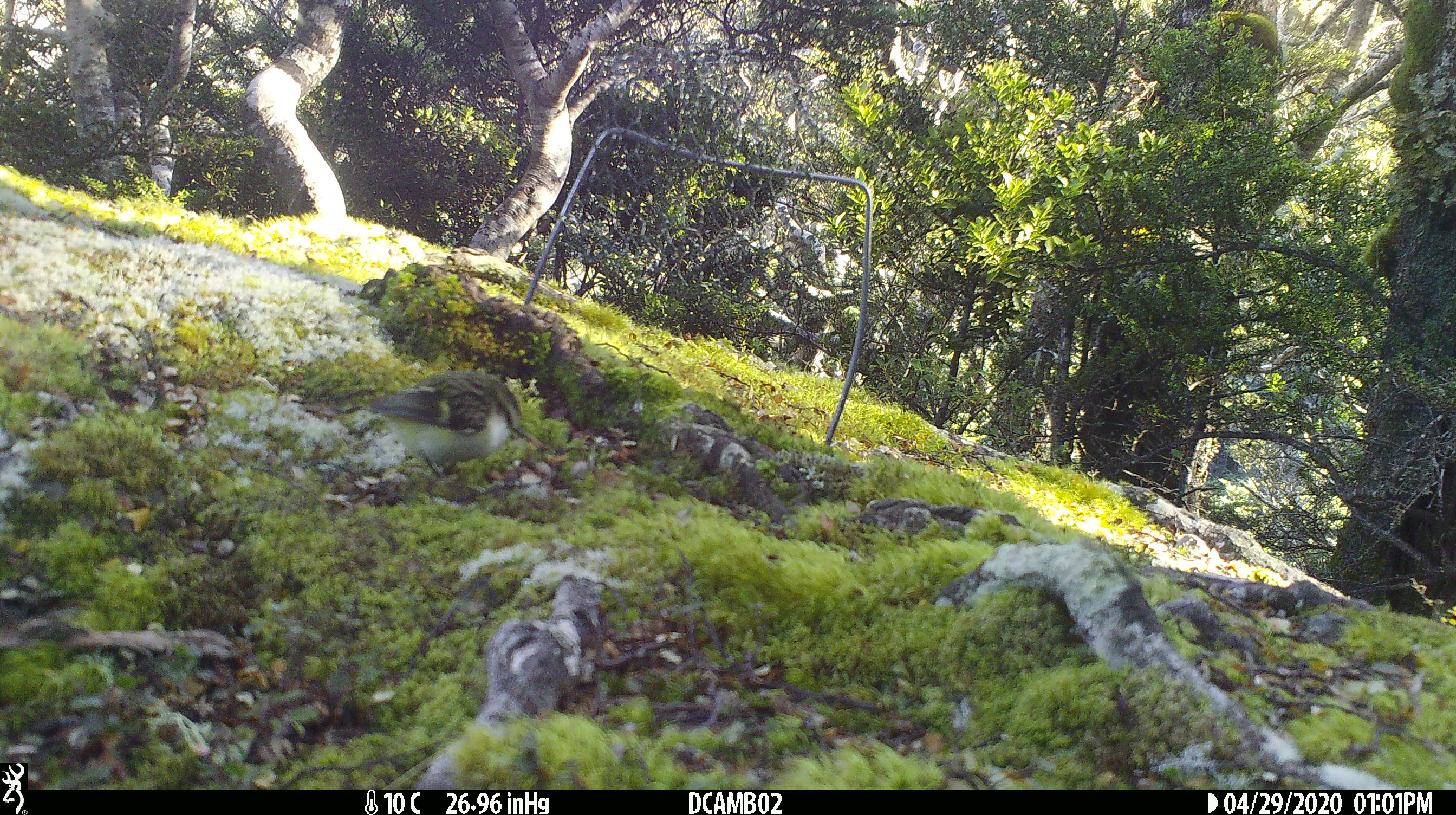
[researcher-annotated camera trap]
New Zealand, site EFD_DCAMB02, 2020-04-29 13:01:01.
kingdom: Animalia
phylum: Chordata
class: Aves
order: Passeriformes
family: Acanthisittidae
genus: Acanthisitta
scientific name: Acanthisitta chloris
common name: rifleman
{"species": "rifleman (Acanthisitta chloris)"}